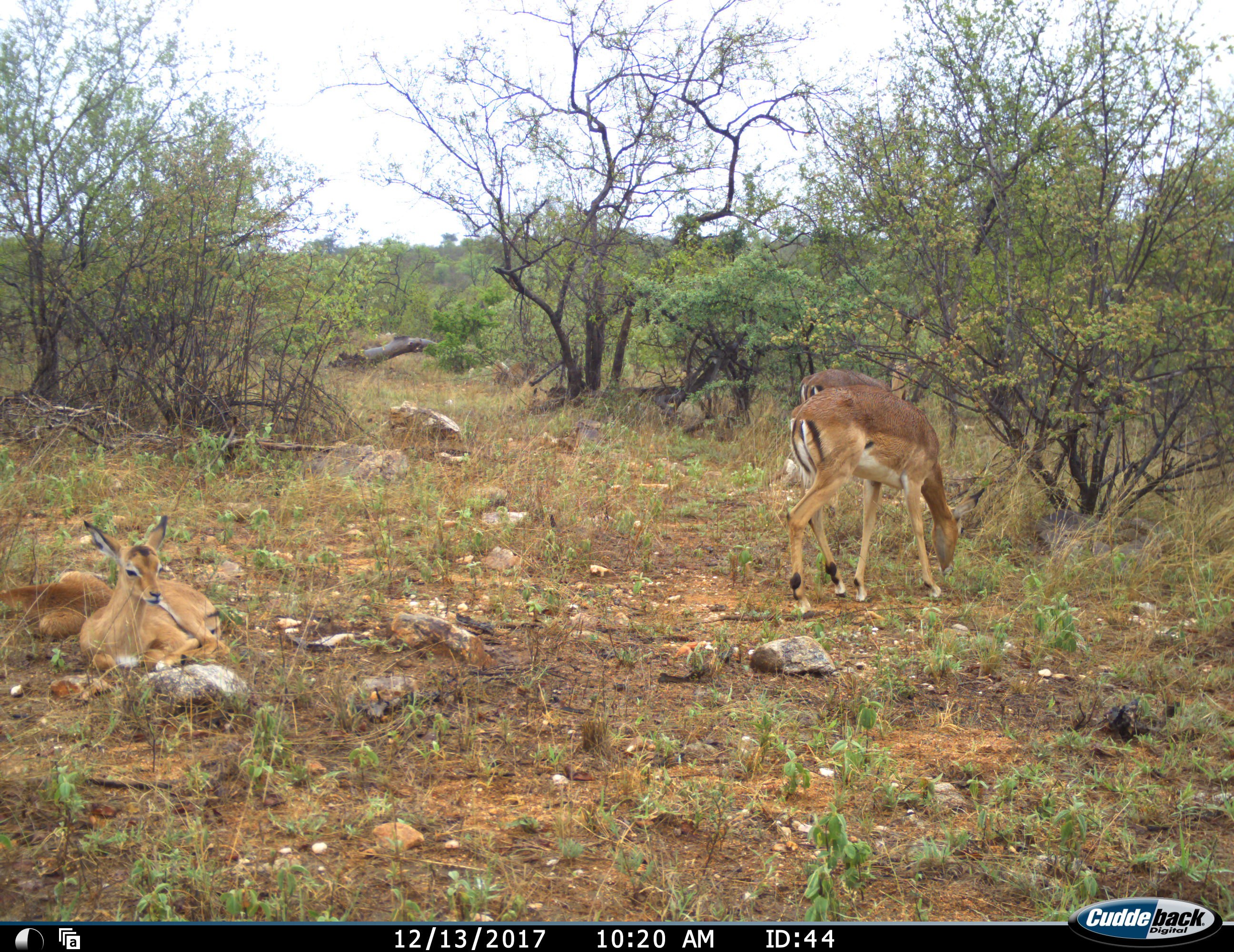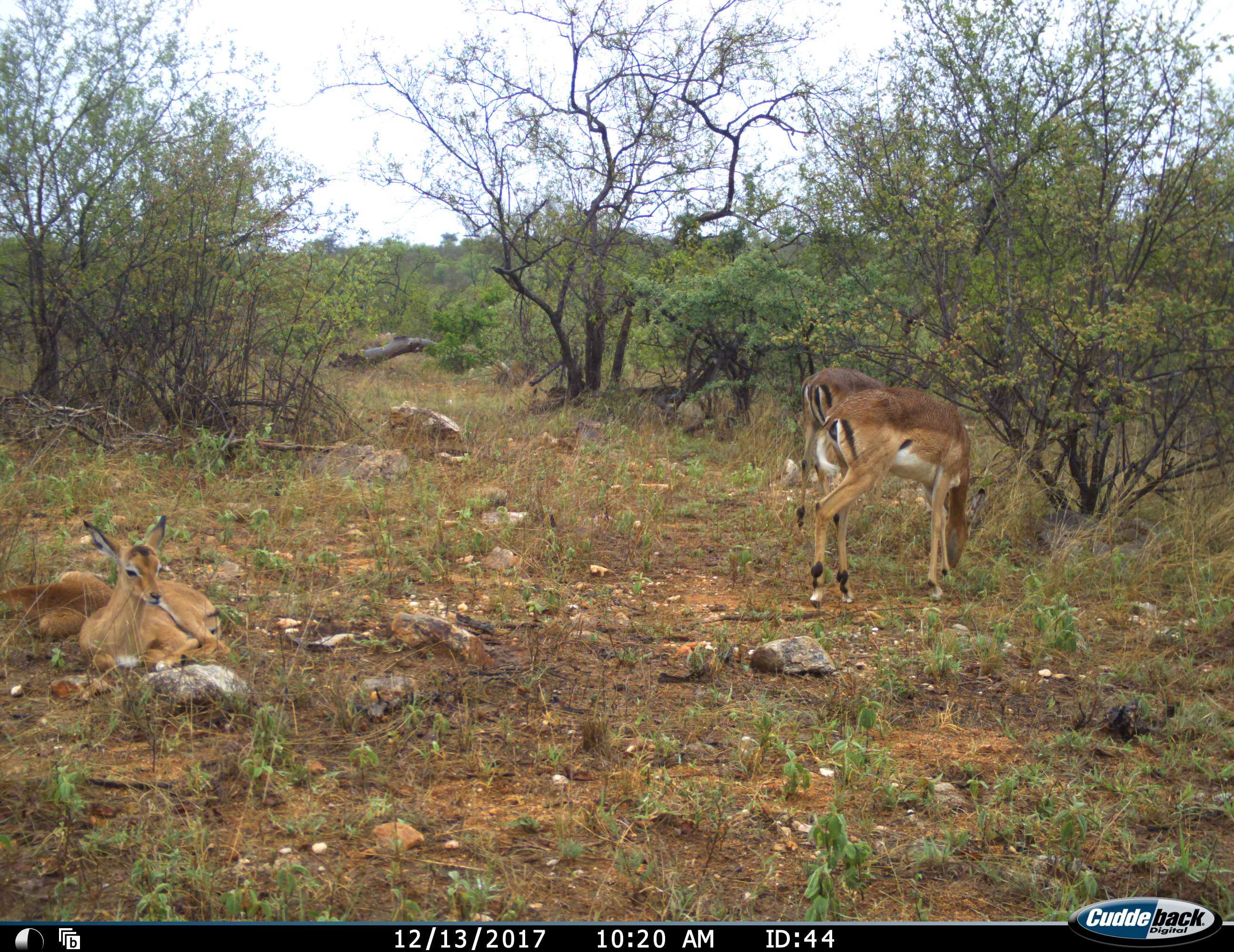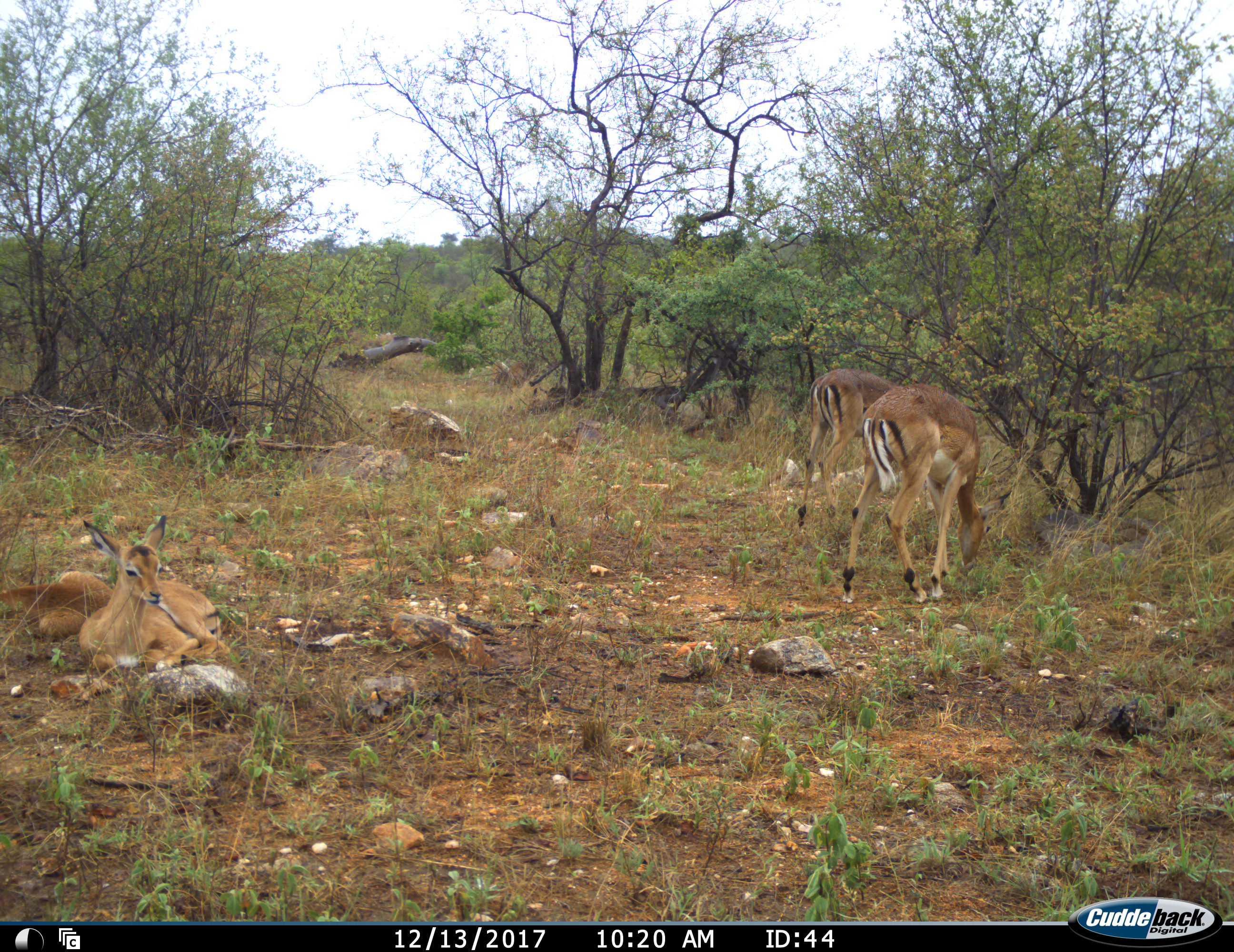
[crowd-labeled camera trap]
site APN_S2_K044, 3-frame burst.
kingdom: Animalia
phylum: Chordata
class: Mammalia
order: Artiodactyla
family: Bovidae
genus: Aepyceros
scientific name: Aepyceros melampus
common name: impala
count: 4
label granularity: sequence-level